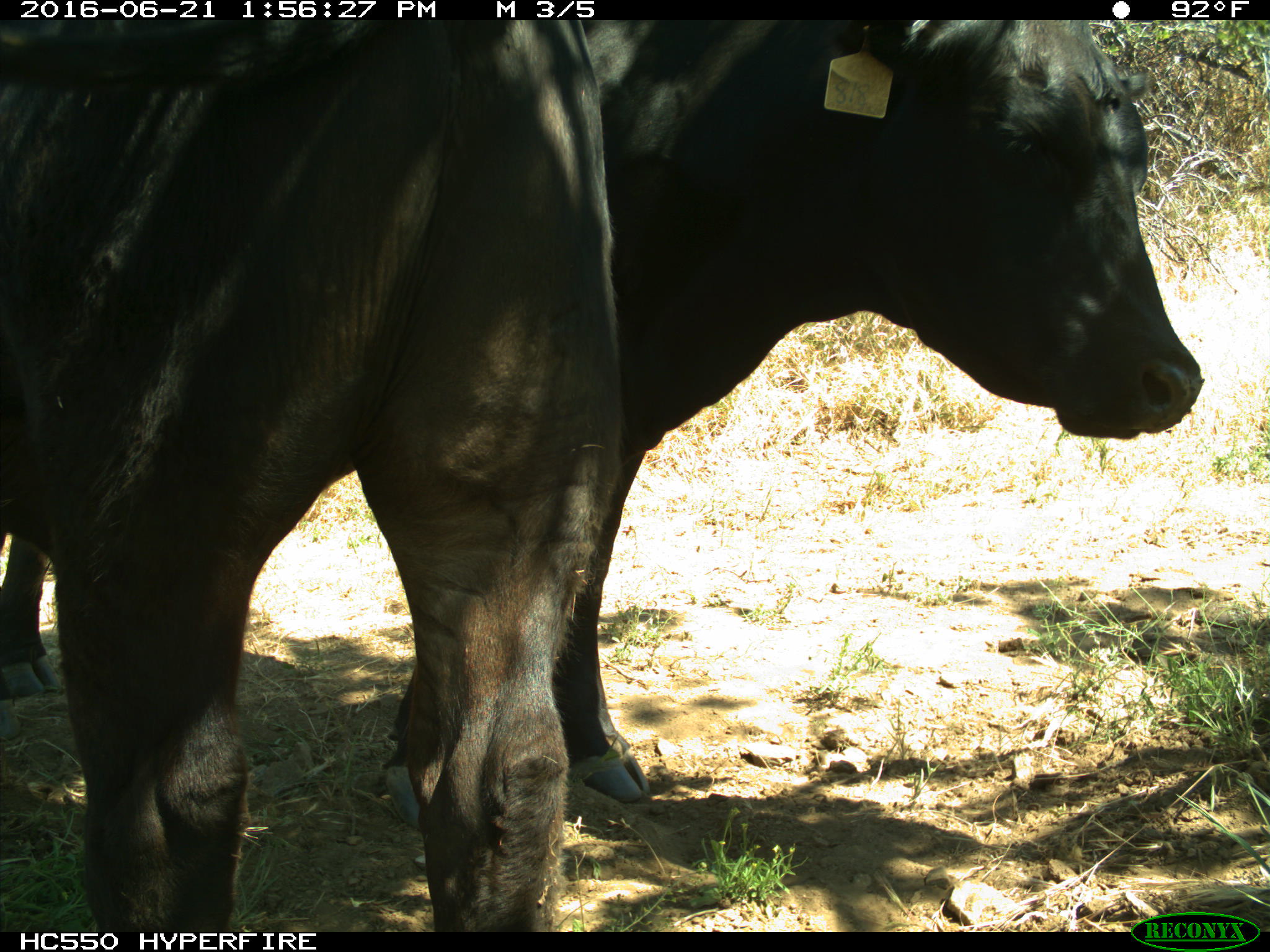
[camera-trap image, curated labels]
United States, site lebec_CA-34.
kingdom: Animalia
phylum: Chordata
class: Mammalia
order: Artiodactyla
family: Bovidae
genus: Bos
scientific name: Bos taurus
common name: domestic cow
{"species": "Bos taurus (domestic cow)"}